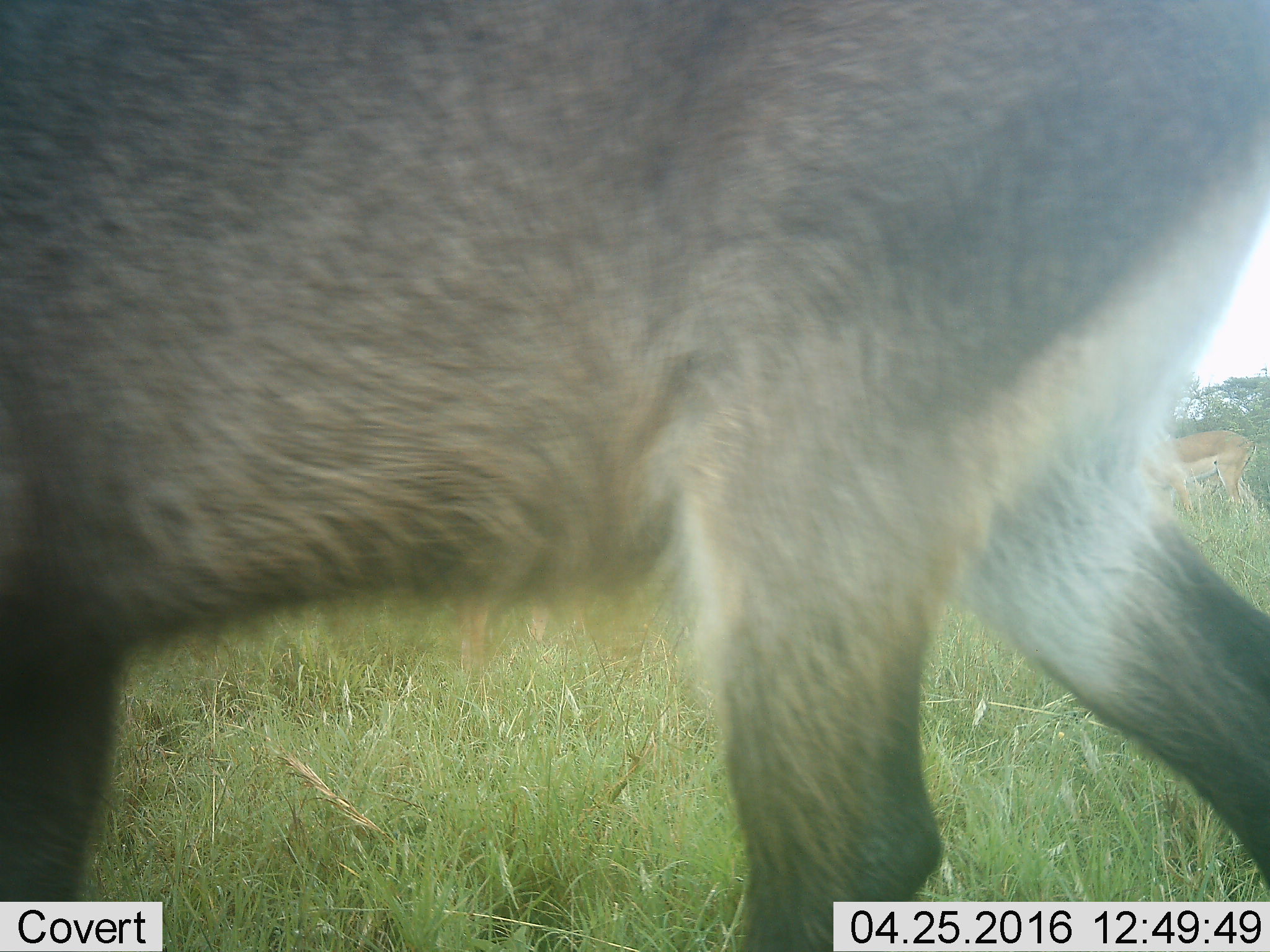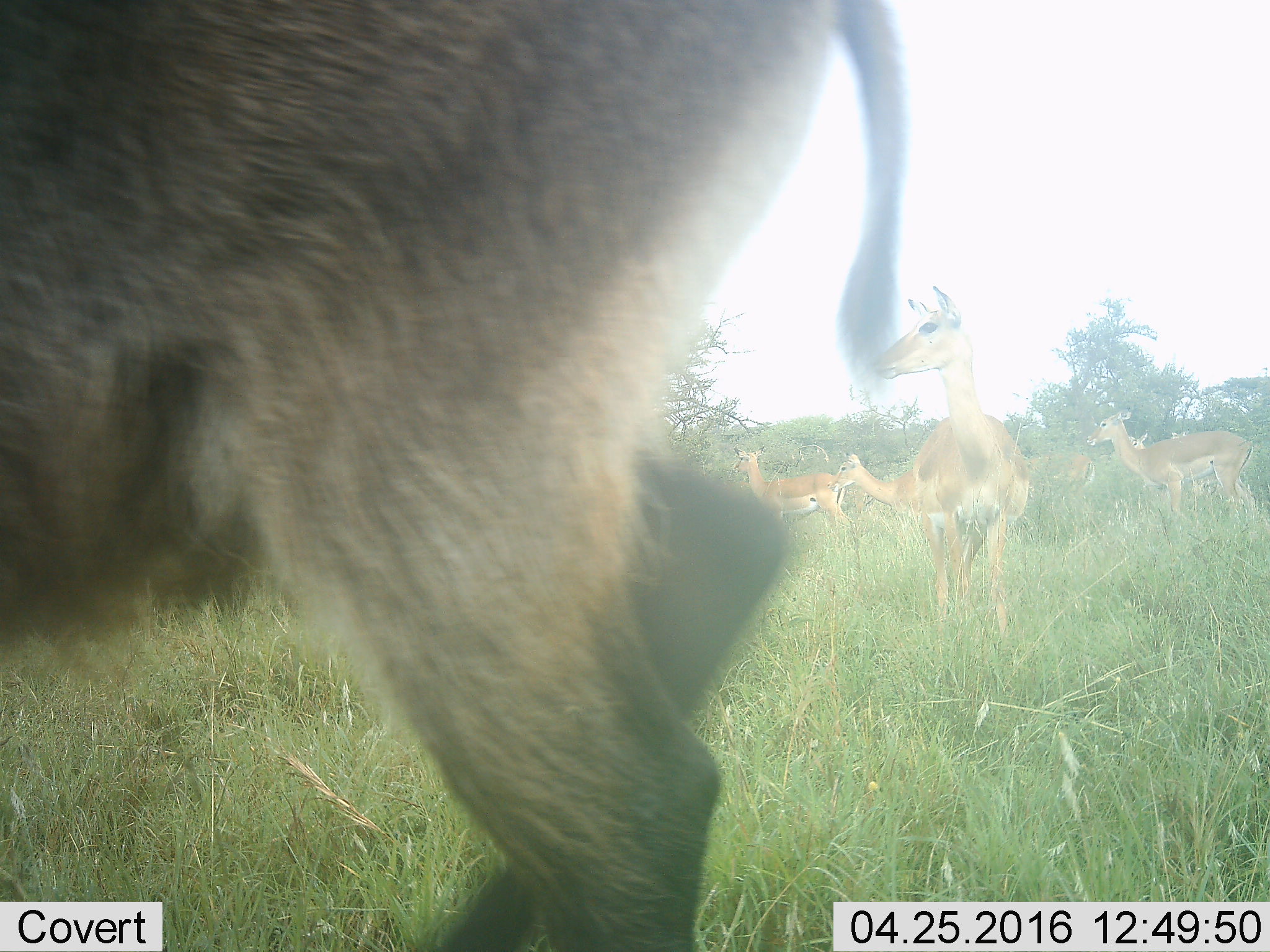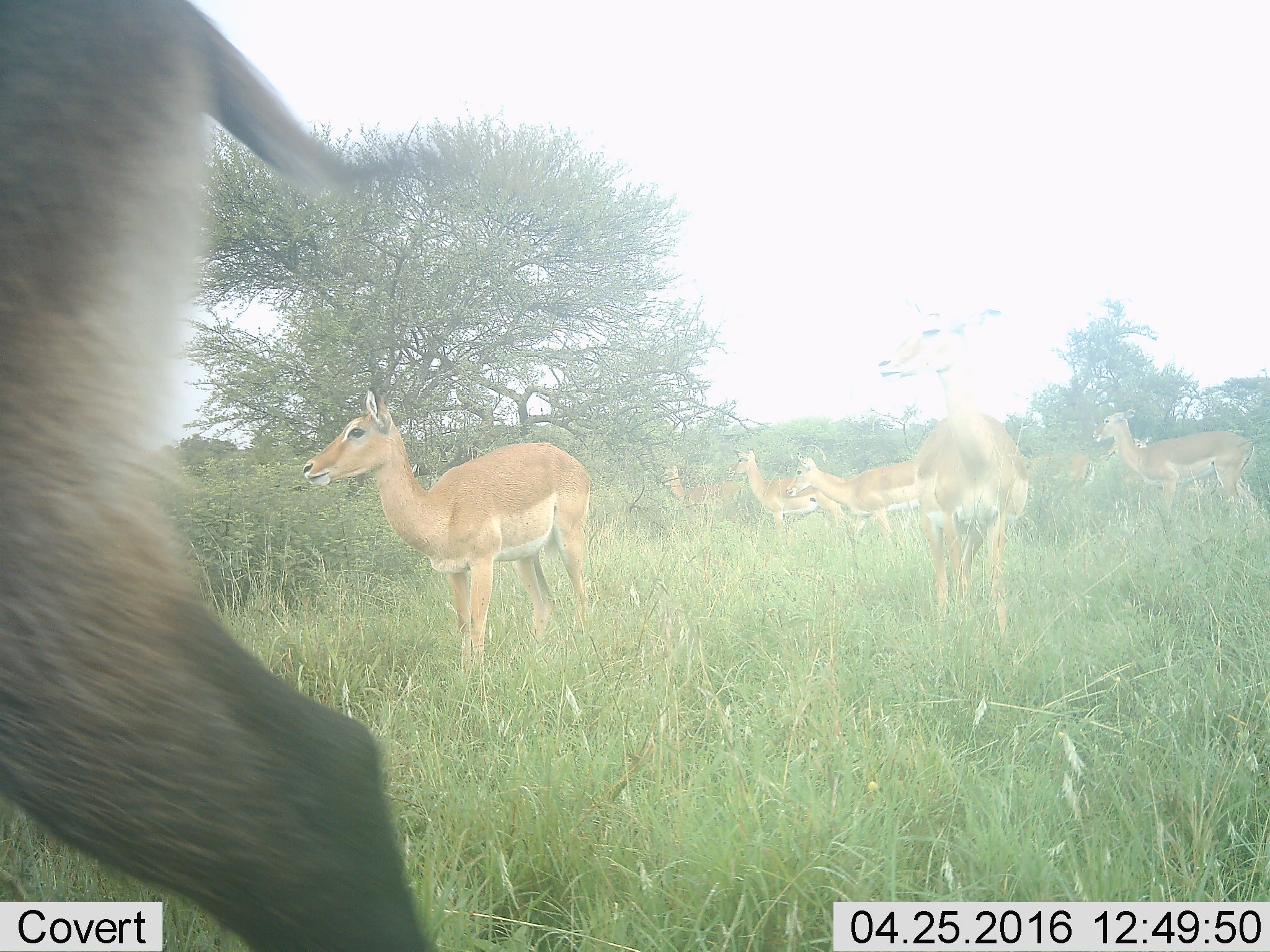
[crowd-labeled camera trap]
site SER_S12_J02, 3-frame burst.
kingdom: Animalia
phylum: Chordata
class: Mammalia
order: Artiodactyla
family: Bovidae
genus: Aepyceros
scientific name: Aepyceros melampus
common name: impala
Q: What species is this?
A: Impala (Aepyceros melampus).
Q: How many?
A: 9.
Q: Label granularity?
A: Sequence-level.